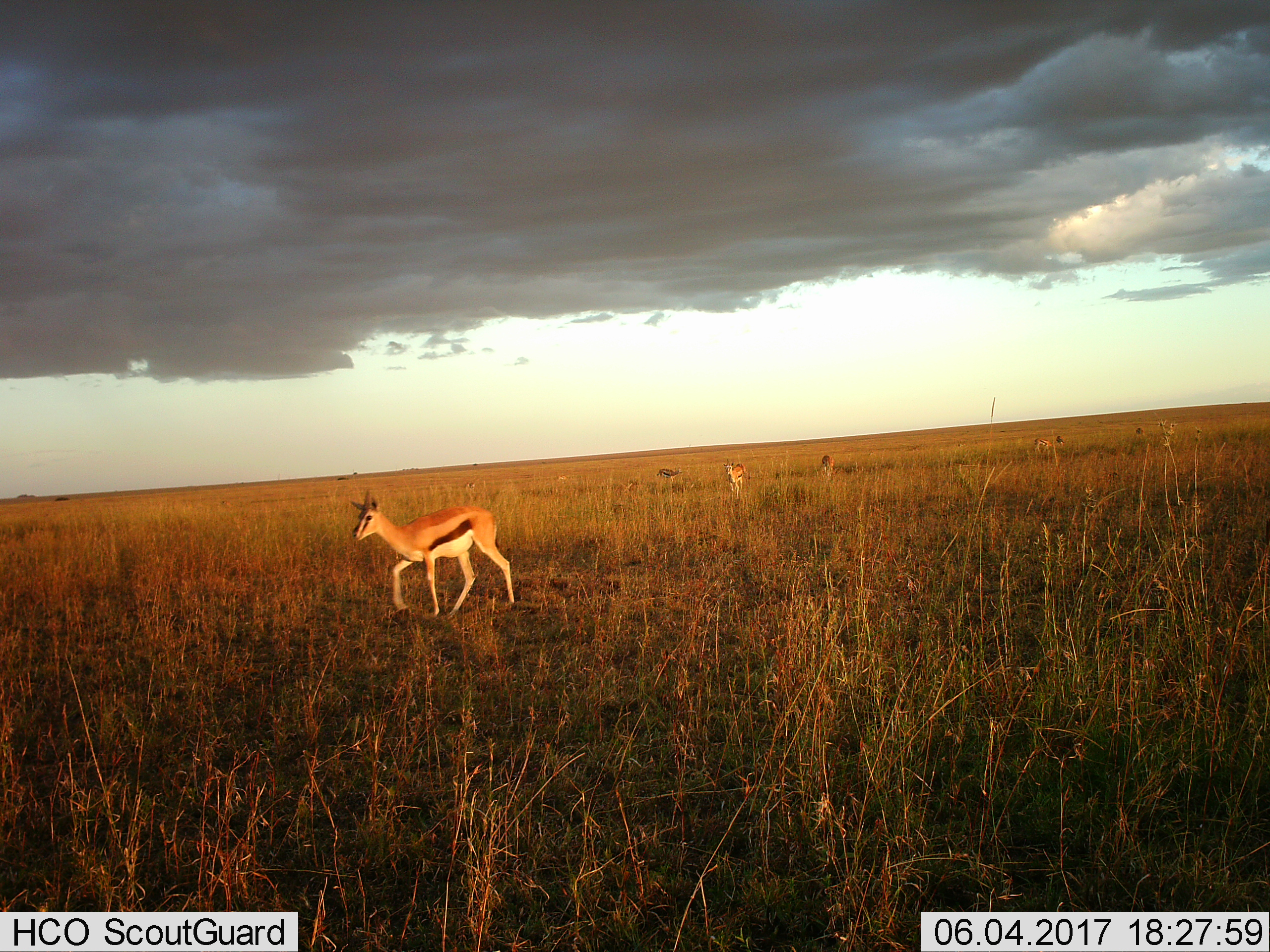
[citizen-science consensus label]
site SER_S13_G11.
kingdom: Animalia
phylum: Chordata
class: Mammalia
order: Artiodactyla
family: Bovidae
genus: Eudorcas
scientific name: Eudorcas thomsonii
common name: thomson's gazelle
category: gazellethomsons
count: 5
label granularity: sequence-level